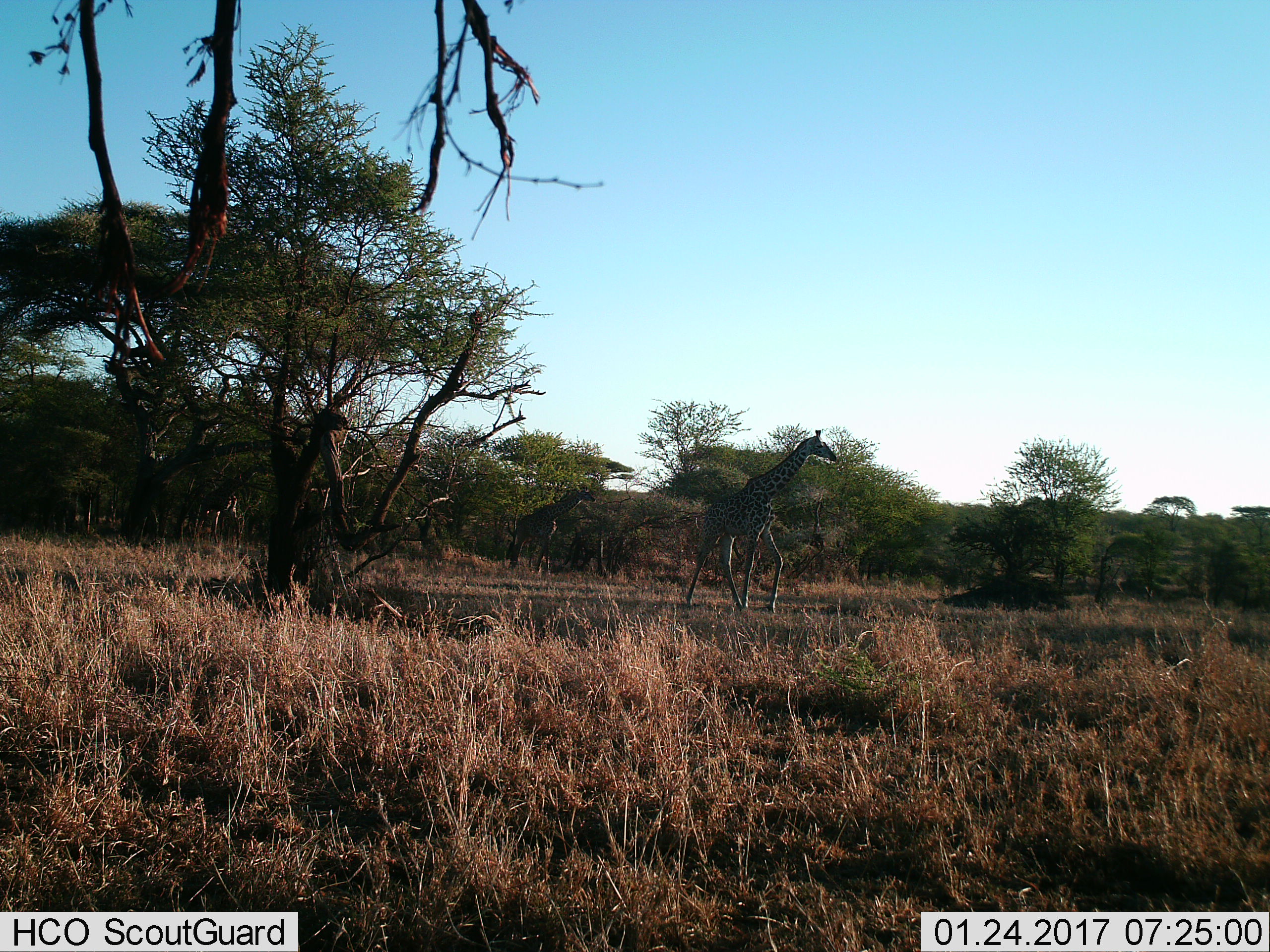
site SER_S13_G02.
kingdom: Animalia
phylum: Chordata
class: Mammalia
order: Artiodactyla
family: Giraffidae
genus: Giraffa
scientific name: Giraffa camelopardalis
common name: giraffe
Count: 2.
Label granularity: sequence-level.